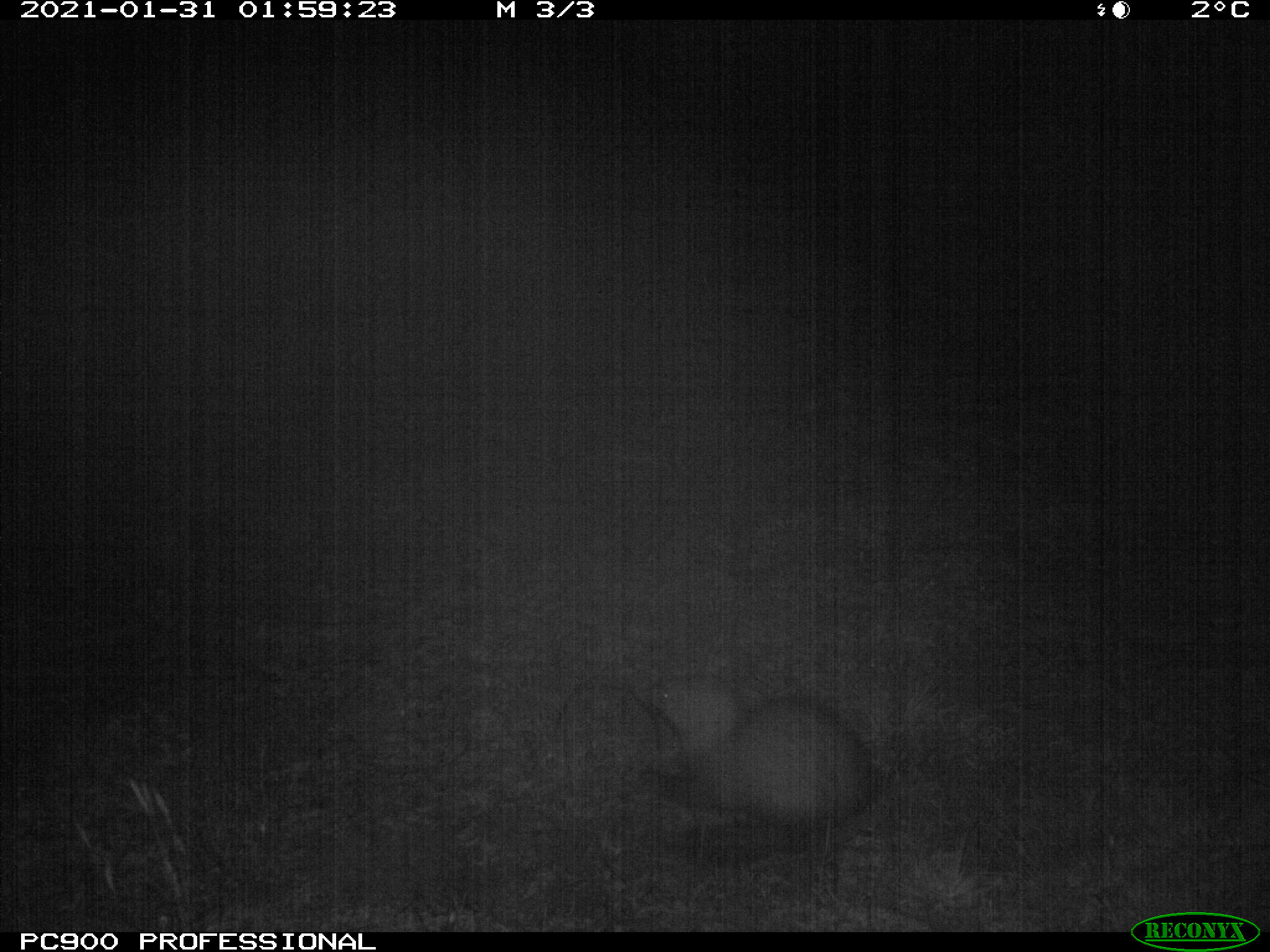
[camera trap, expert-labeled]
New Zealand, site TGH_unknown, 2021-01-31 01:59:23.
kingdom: Animalia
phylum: Chordata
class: Mammalia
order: Carnivora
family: Mustelidae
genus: Mustela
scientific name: Mustela furo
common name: ferret